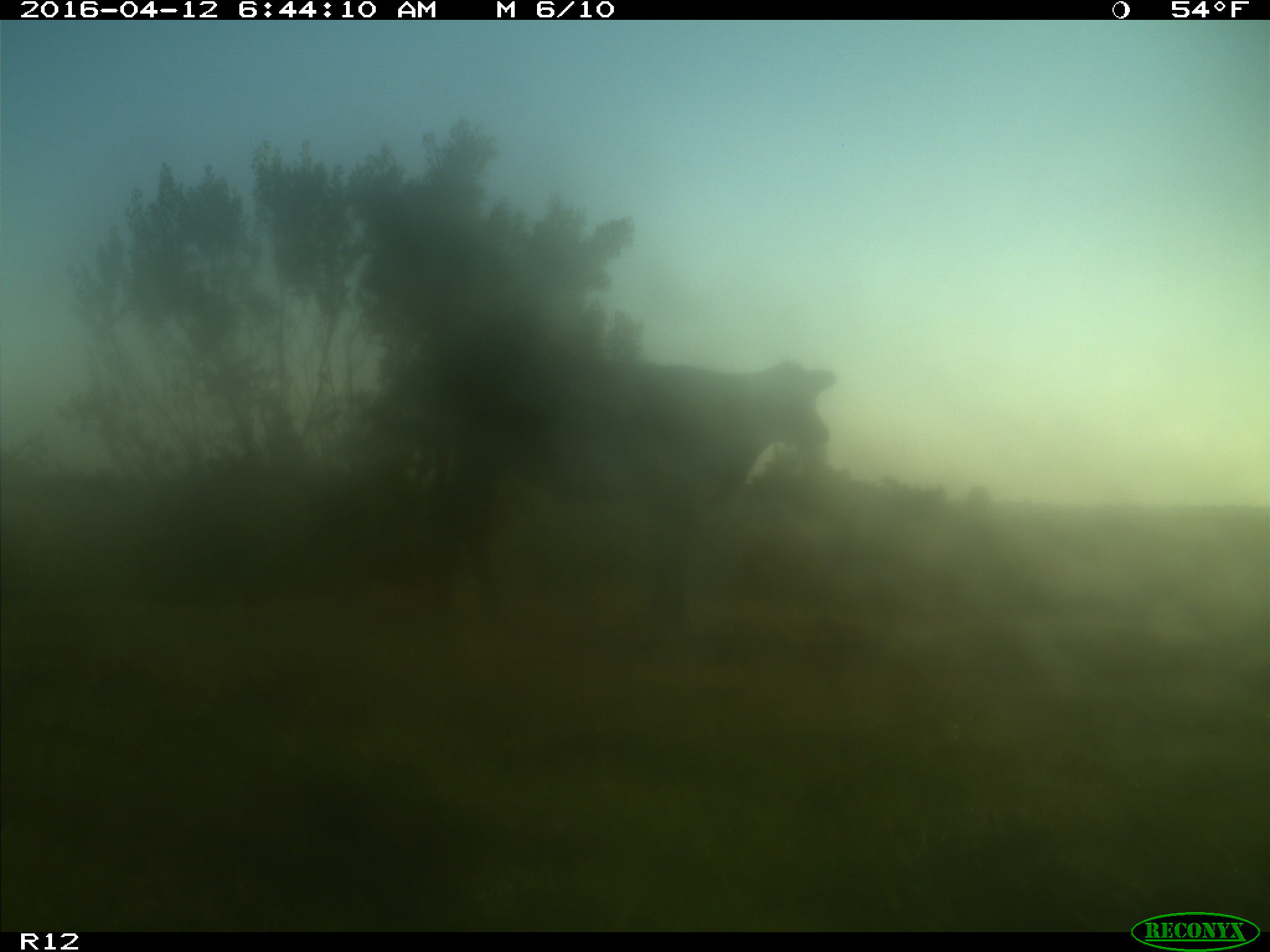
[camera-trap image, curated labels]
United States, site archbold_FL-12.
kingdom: Animalia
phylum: Chordata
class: Mammalia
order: Artiodactyla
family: Bovidae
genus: Bos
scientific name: Bos taurus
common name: domestic cow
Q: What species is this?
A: Bos taurus (domestic cow).